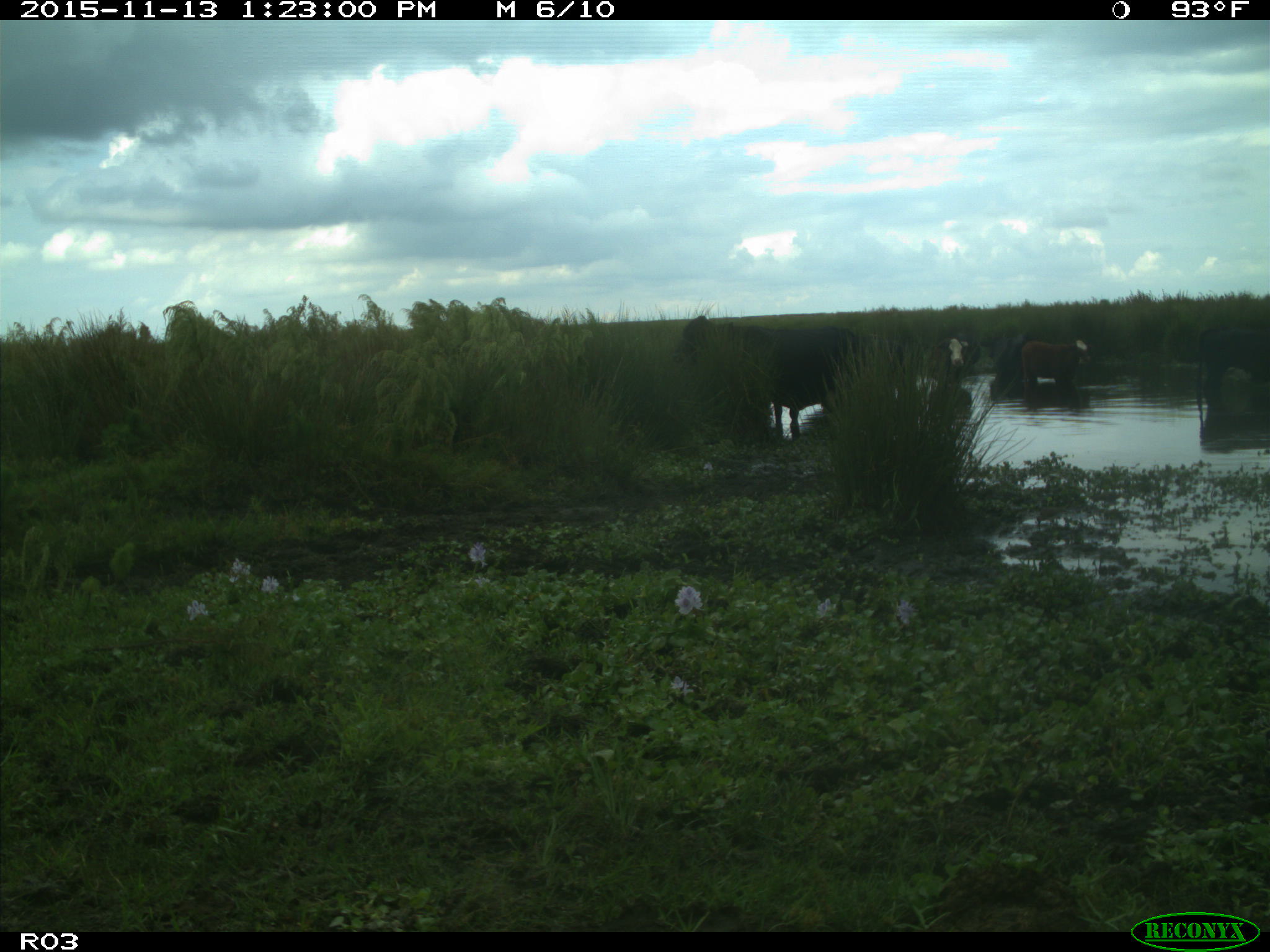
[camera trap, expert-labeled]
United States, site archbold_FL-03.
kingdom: Animalia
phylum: Chordata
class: Mammalia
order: Artiodactyla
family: Bovidae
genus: Bos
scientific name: Bos taurus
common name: domestic cow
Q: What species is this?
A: Bos taurus (domestic cow).